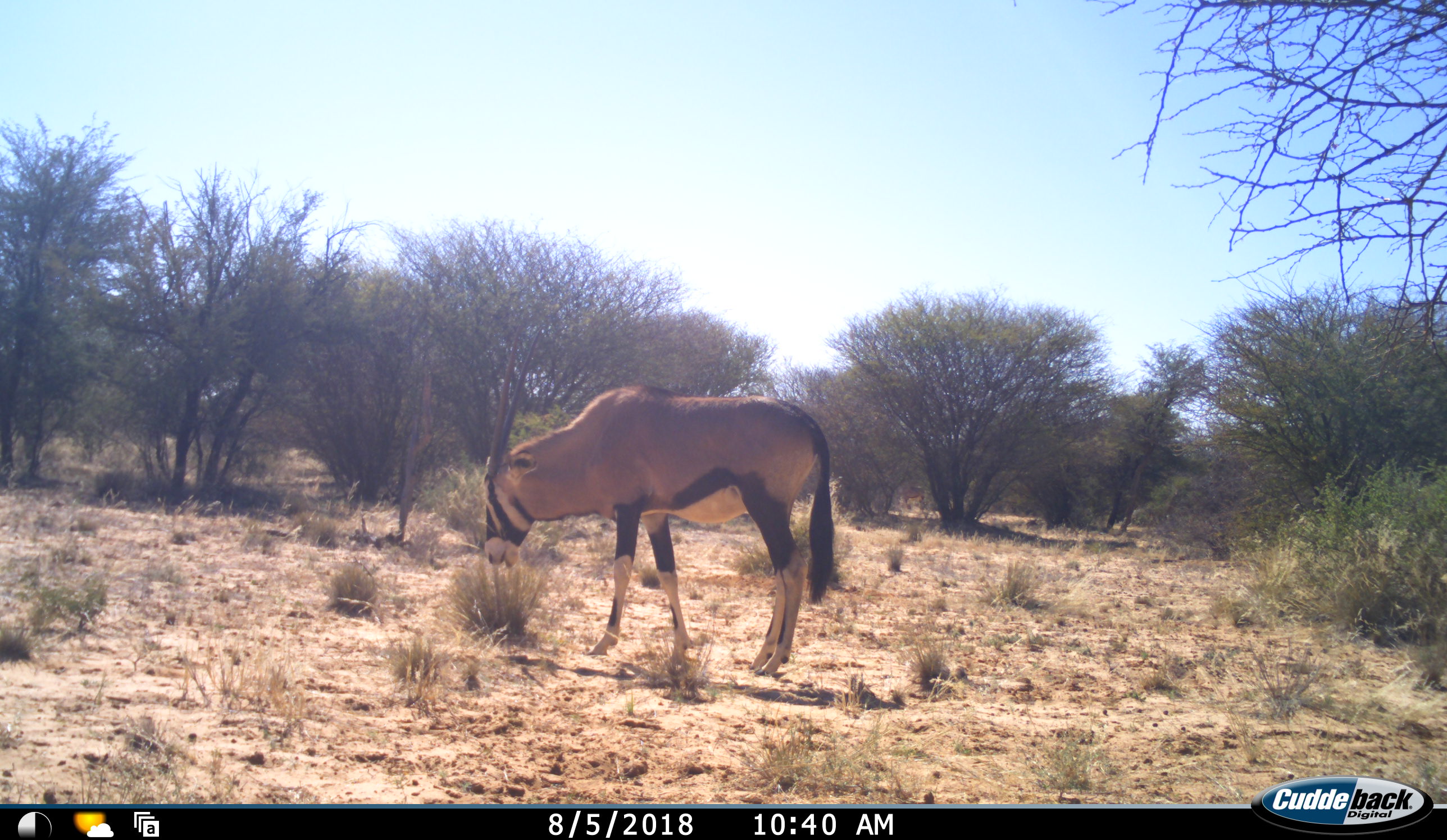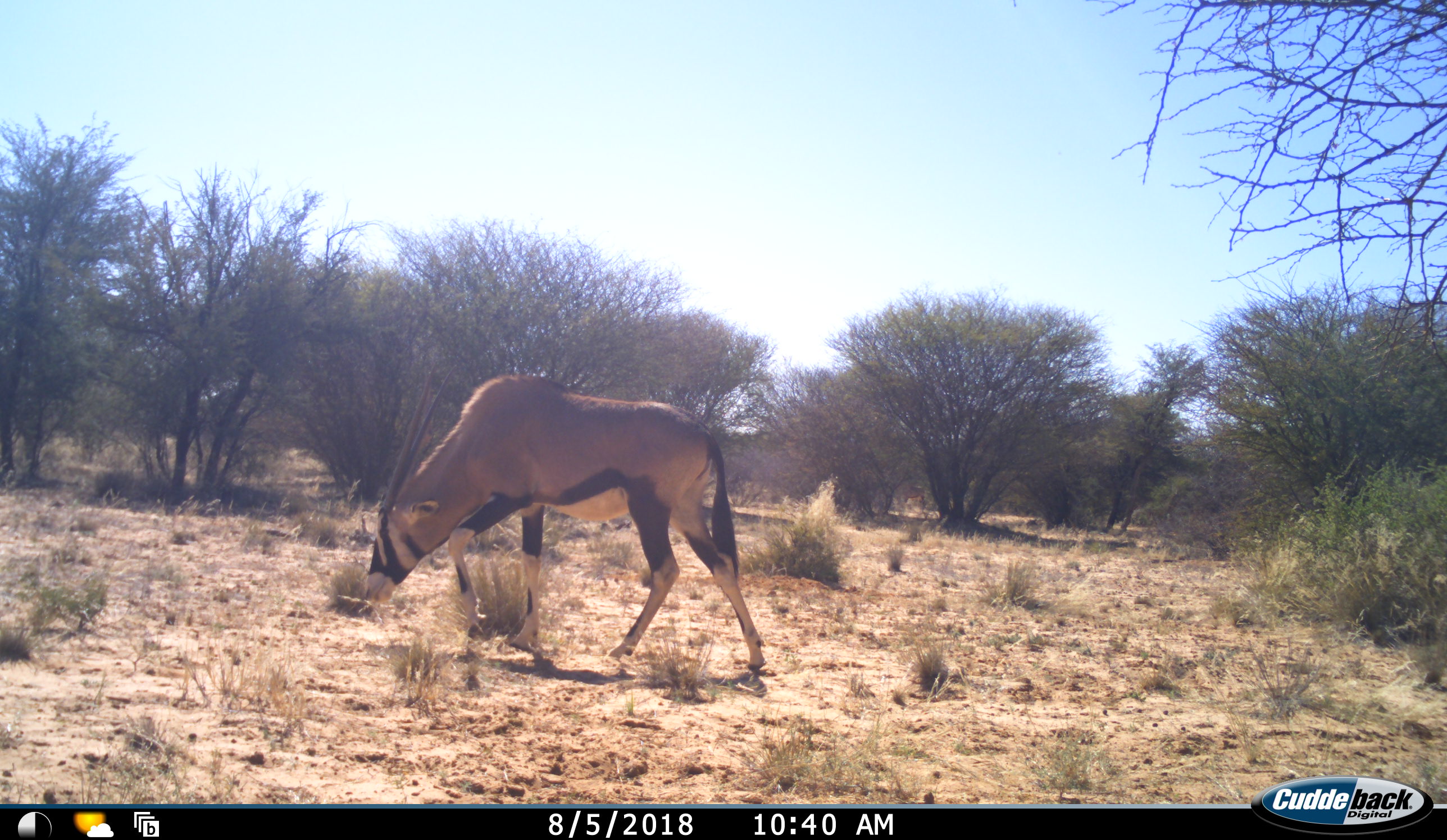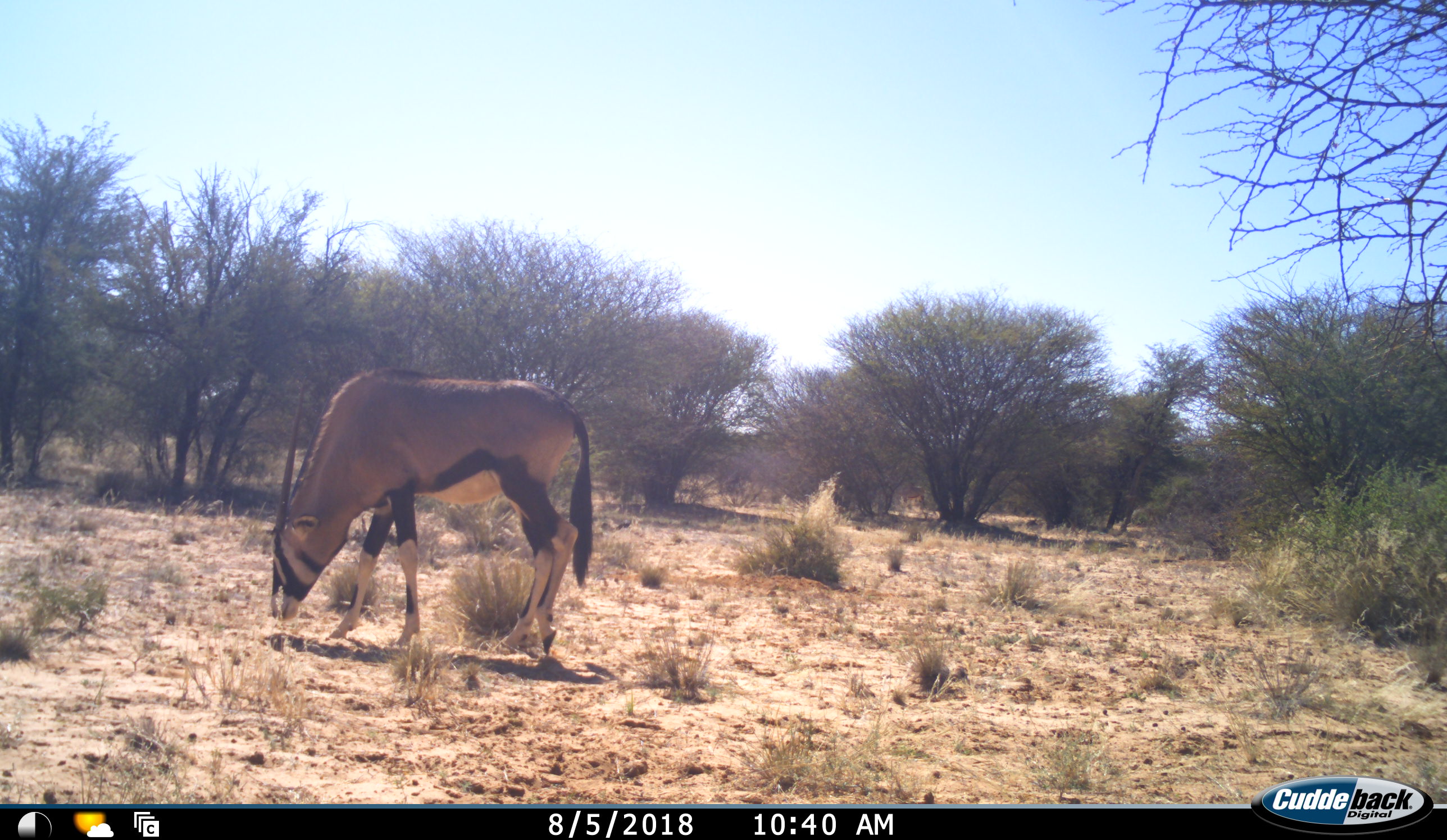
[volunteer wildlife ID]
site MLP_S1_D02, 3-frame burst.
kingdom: Animalia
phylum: Chordata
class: Mammalia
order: Artiodactyla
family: Bovidae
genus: Oryx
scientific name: Oryx gazella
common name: gemsbok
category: oryx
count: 1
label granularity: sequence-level